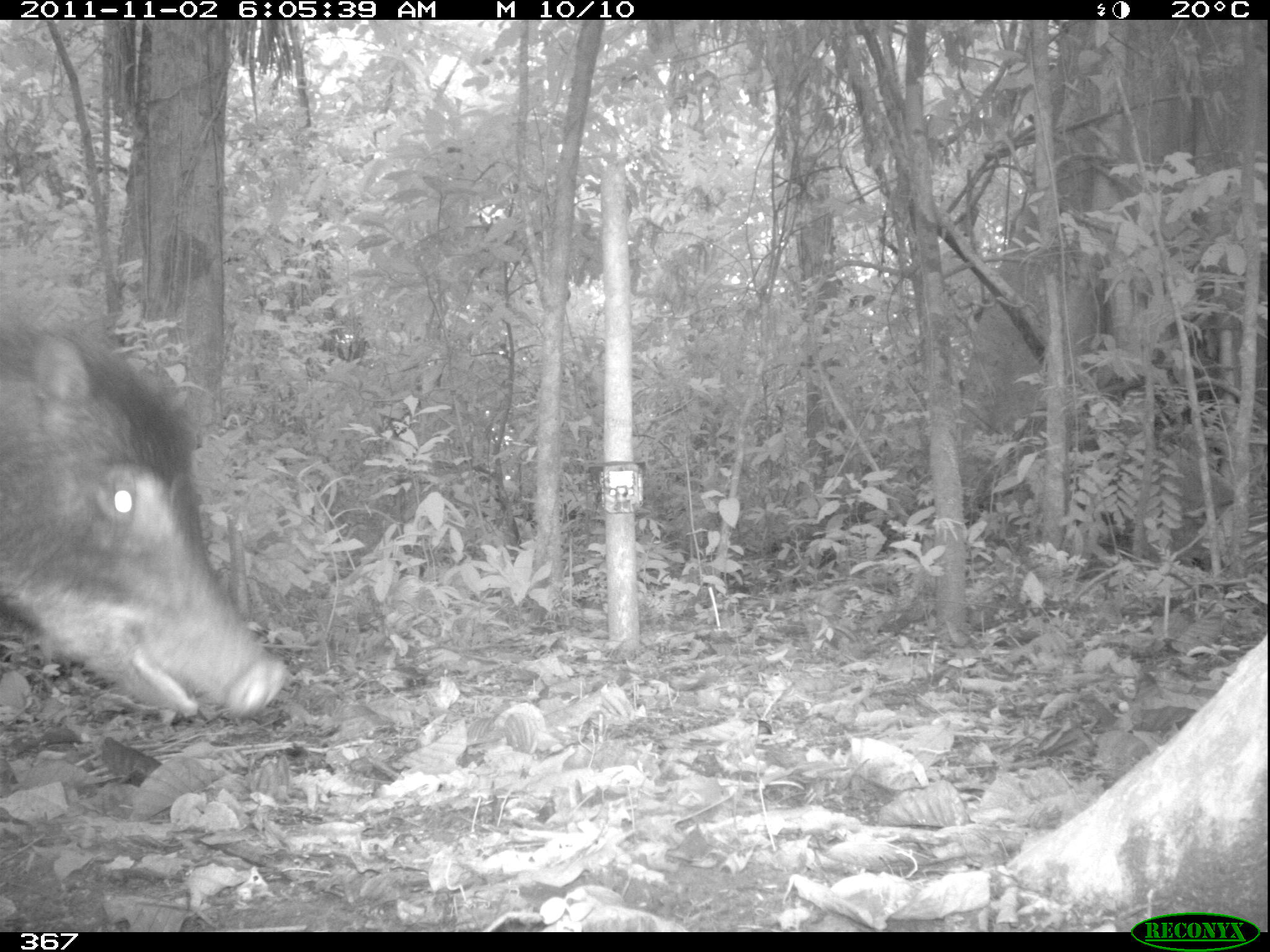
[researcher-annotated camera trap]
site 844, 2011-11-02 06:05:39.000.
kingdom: Animalia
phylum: Chordata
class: Mammalia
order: Artiodactyla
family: Tayassuidae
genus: Tayassu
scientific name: Tayassu pecari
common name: white-lipped peccary